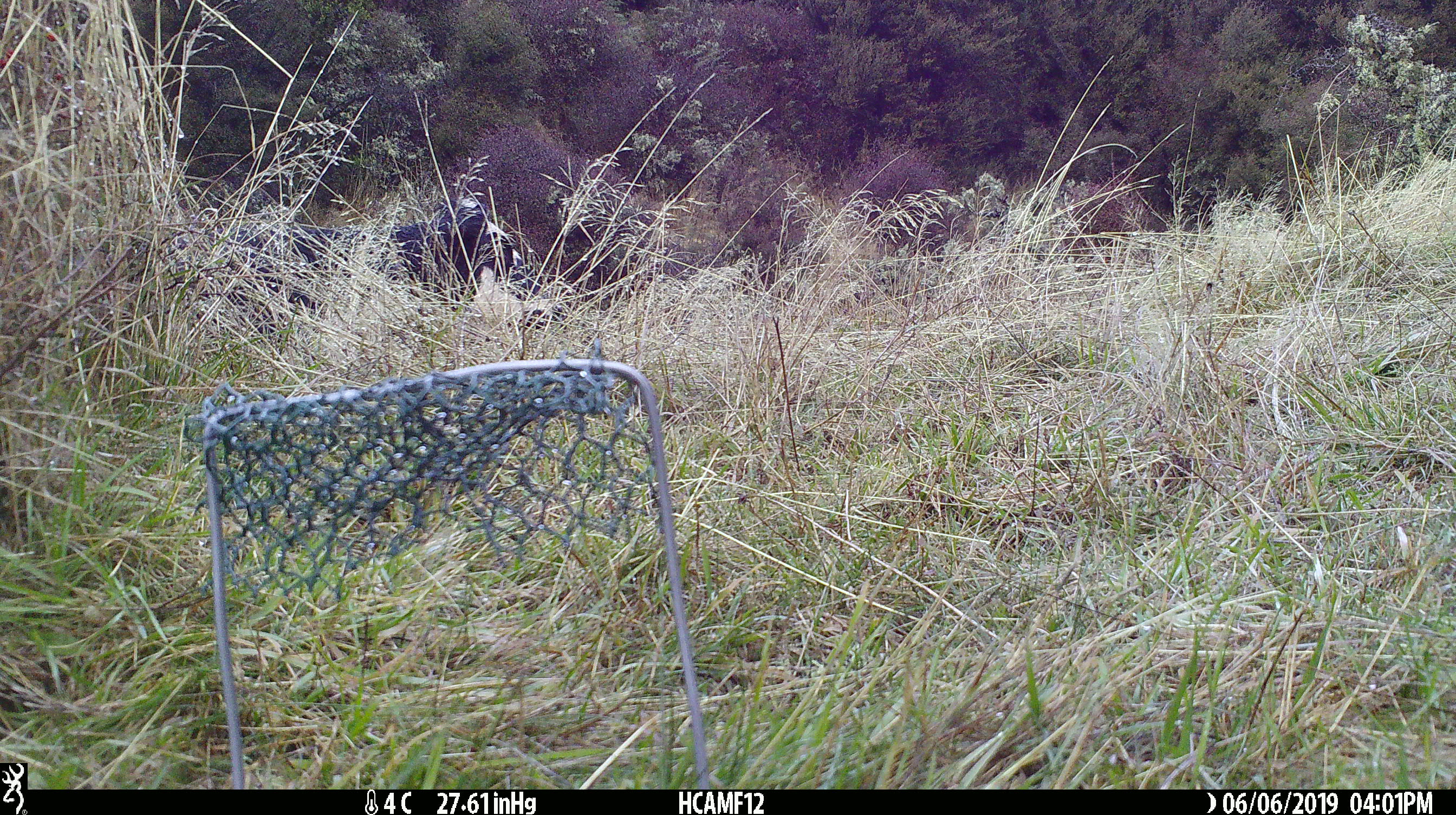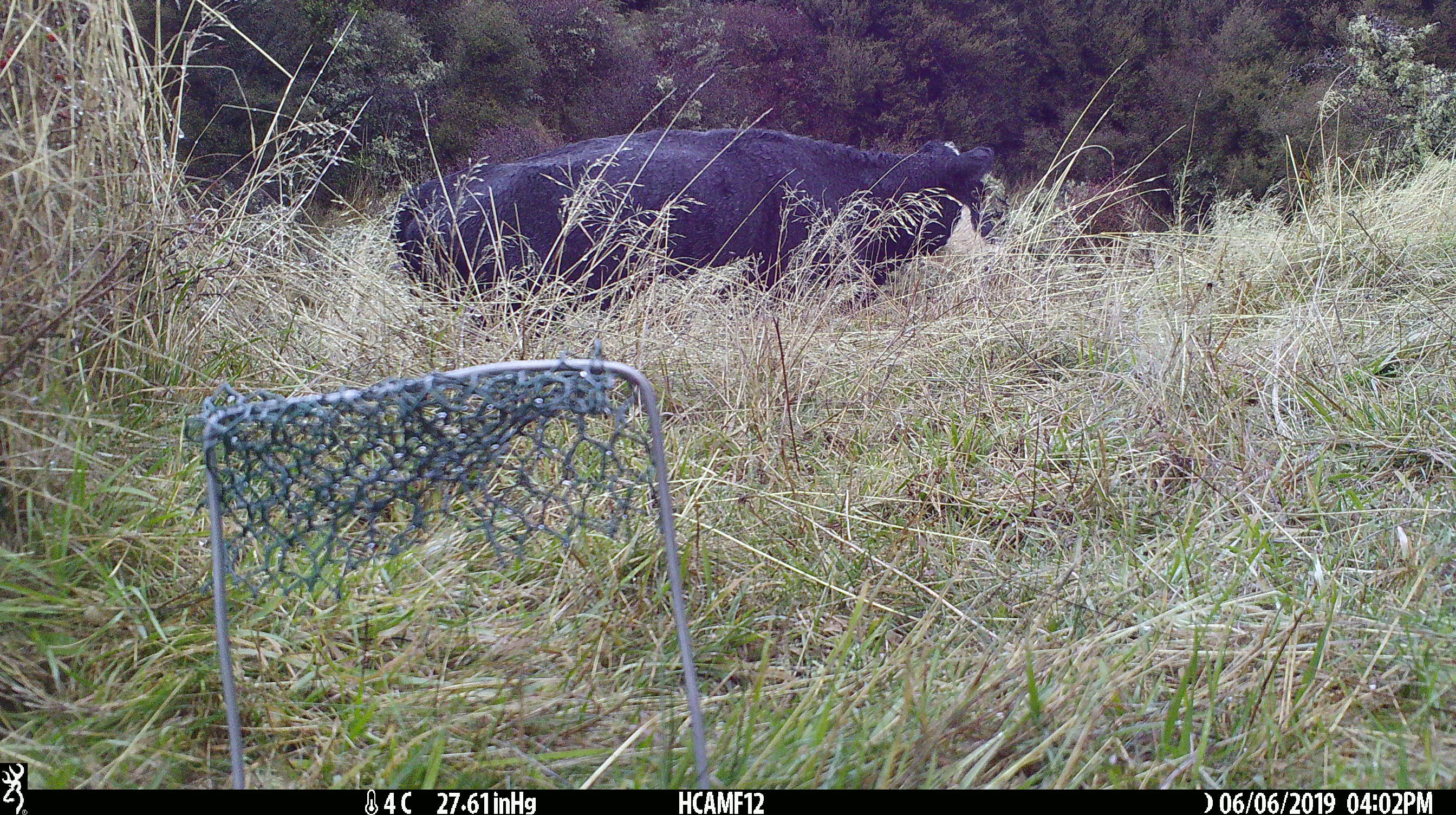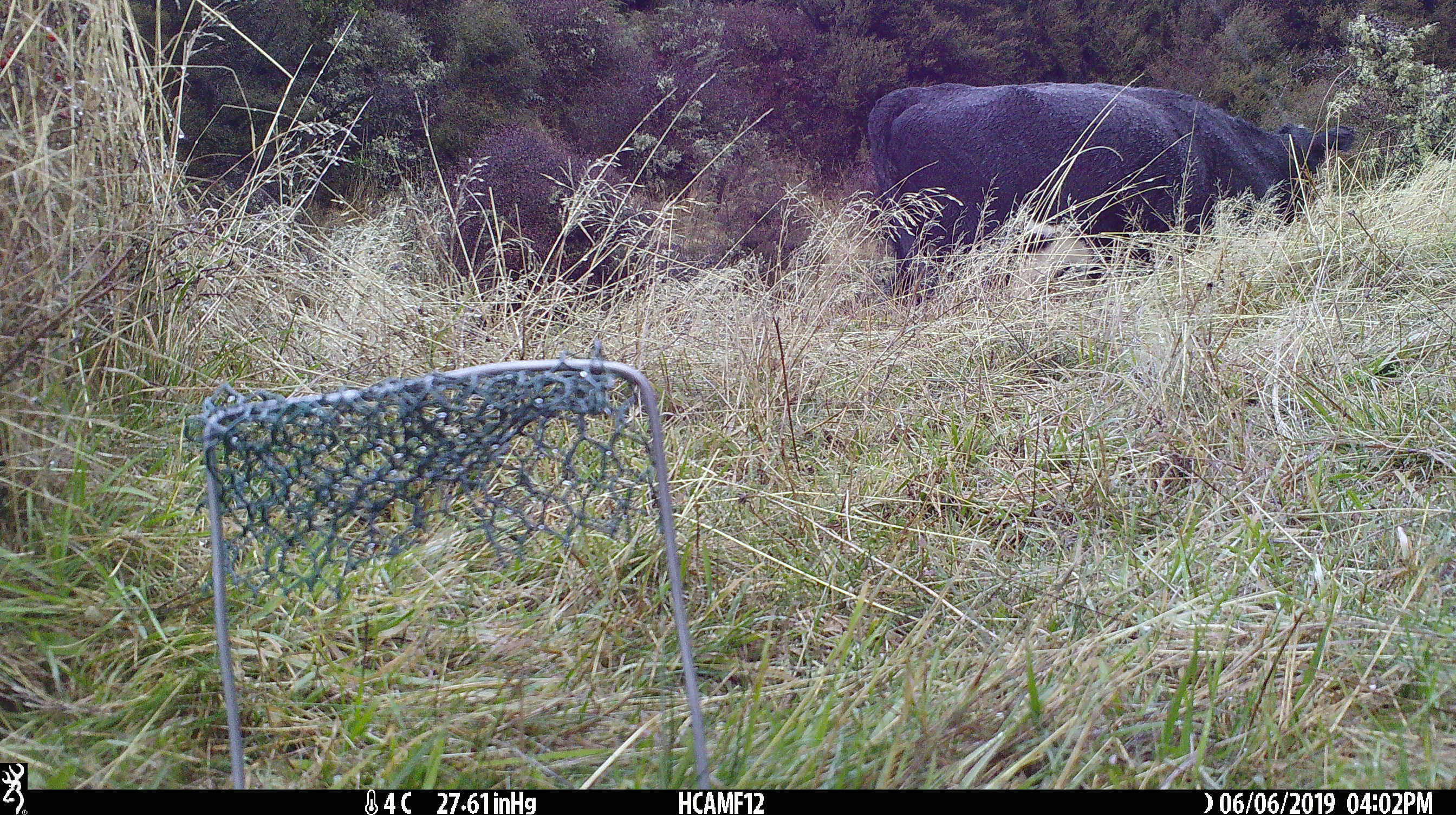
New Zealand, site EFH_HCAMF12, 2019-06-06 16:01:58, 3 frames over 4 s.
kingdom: Animalia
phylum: Chordata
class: Mammalia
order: Artiodactyla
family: Bovidae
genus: Bos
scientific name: Bos taurus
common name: domestic cow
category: cow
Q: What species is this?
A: Cow (domestic cow) (Bos taurus).